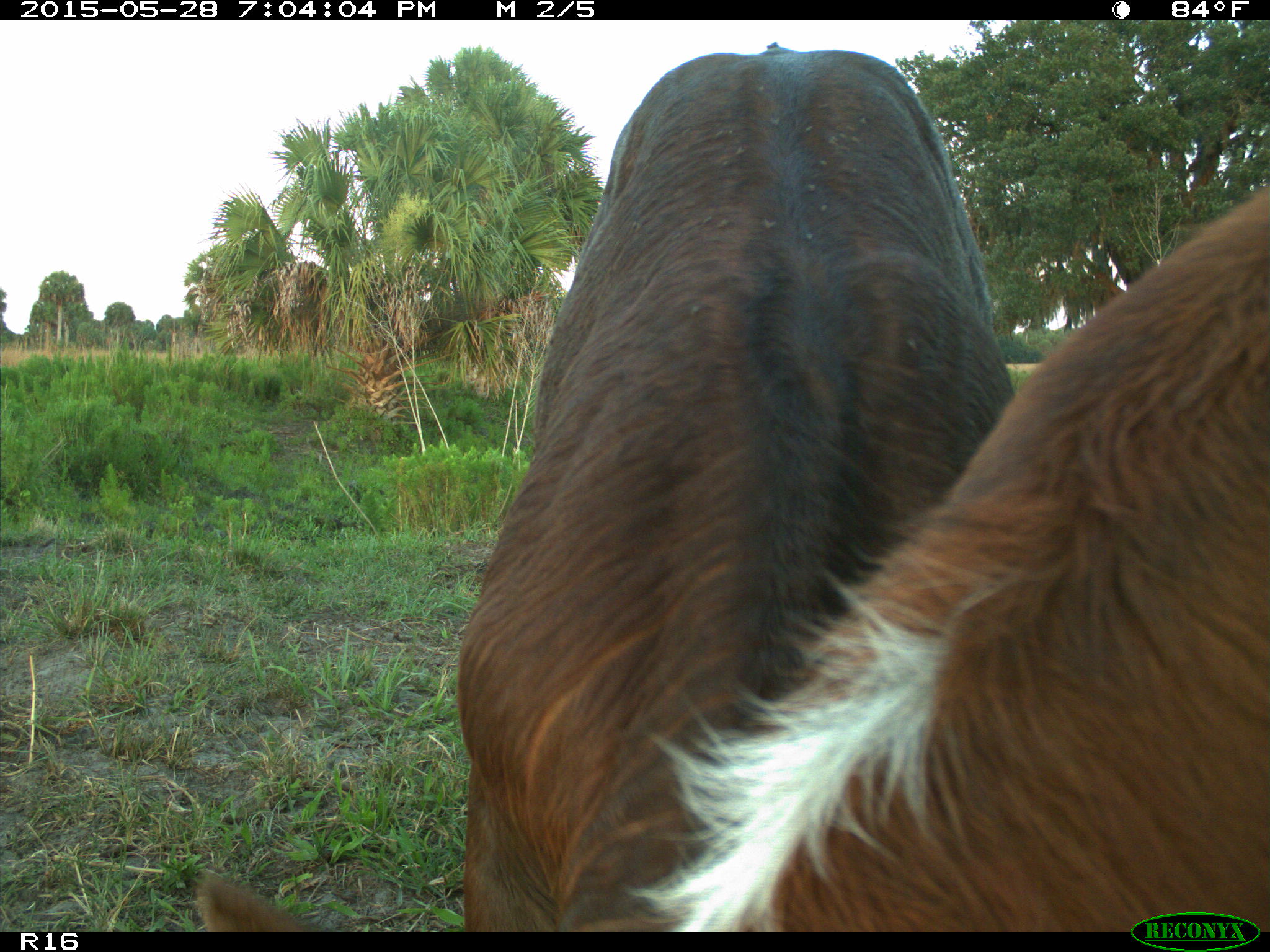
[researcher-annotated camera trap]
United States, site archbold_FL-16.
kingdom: Animalia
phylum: Chordata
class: Mammalia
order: Artiodactyla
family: Bovidae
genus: Bos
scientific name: Bos taurus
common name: domestic cow